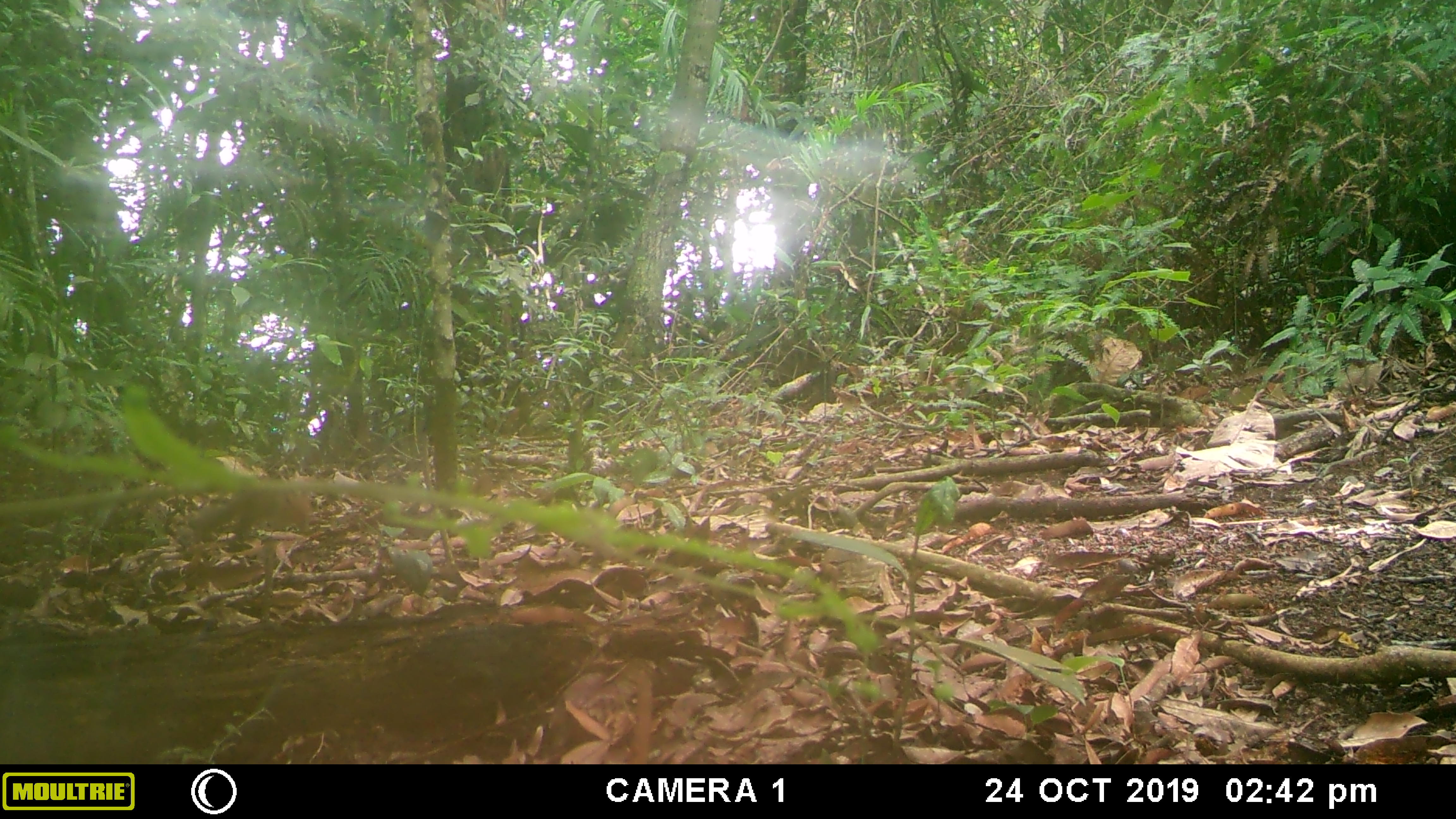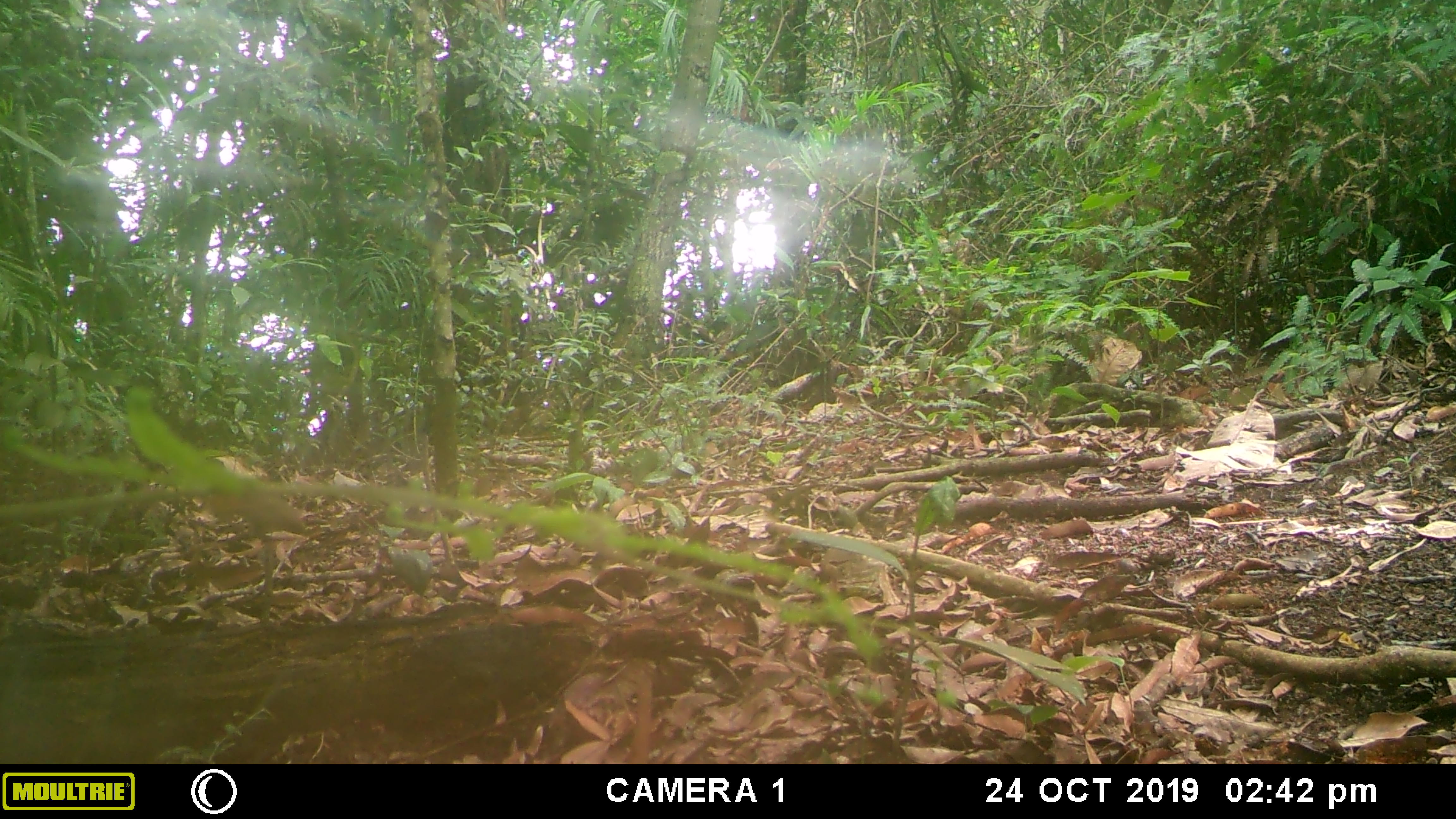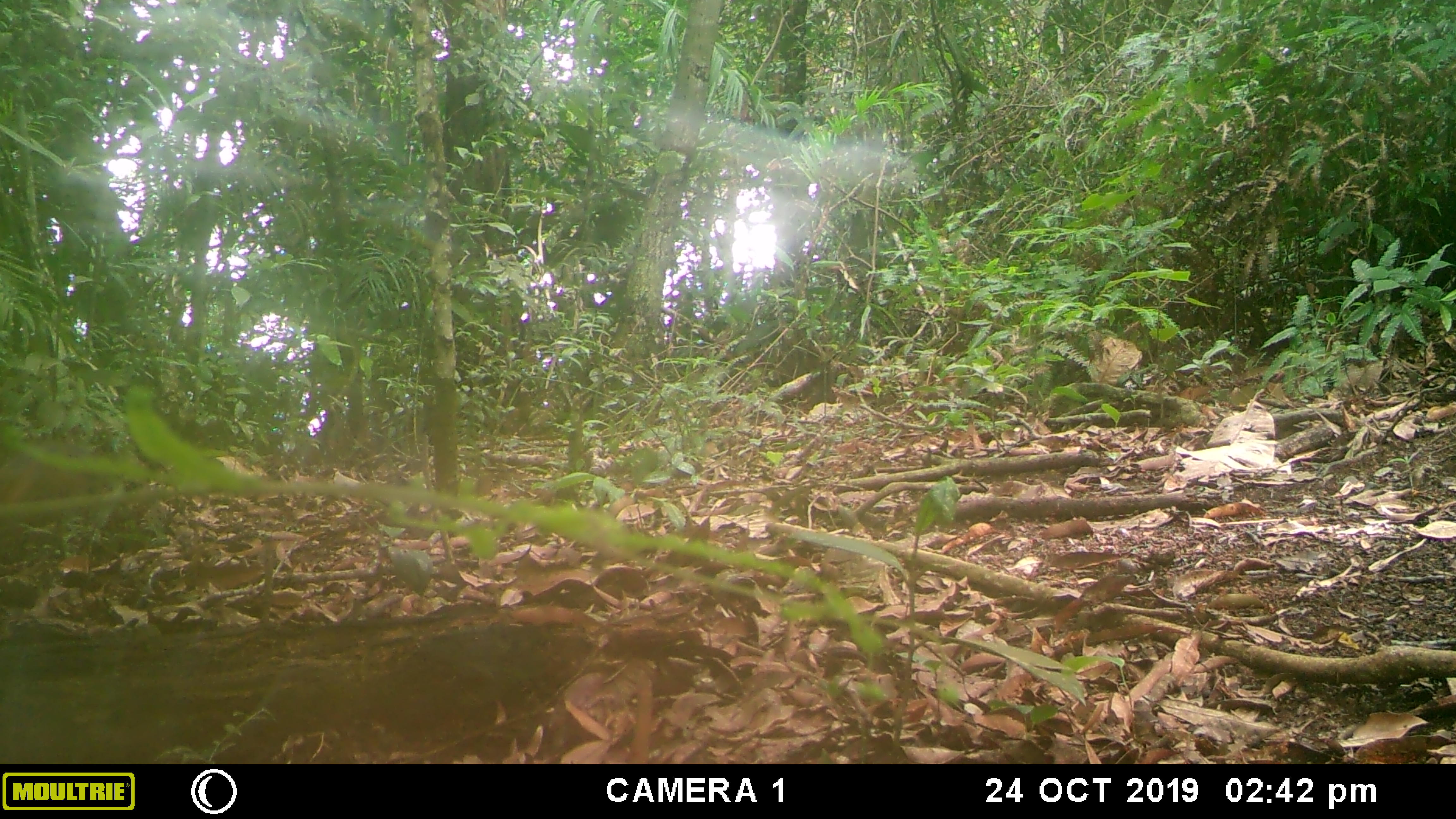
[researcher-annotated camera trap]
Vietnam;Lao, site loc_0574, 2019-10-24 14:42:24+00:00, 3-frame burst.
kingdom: Animalia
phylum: Chordata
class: Mammalia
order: Rodentia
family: Sciuridae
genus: Dremomys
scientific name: Dremomys rufigenis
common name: red-cheeked squirrel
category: red cheeked squirrel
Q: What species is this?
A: Red cheeked squirrel (red-cheeked squirrel) (Dremomys rufigenis).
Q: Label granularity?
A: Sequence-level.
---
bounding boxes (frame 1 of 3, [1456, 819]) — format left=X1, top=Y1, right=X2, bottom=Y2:
red cheeked squirrel: left=192, top=489, right=312, bottom=551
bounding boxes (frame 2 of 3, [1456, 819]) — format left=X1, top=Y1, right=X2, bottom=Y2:
red cheeked squirrel: left=207, top=492, right=308, bottom=542